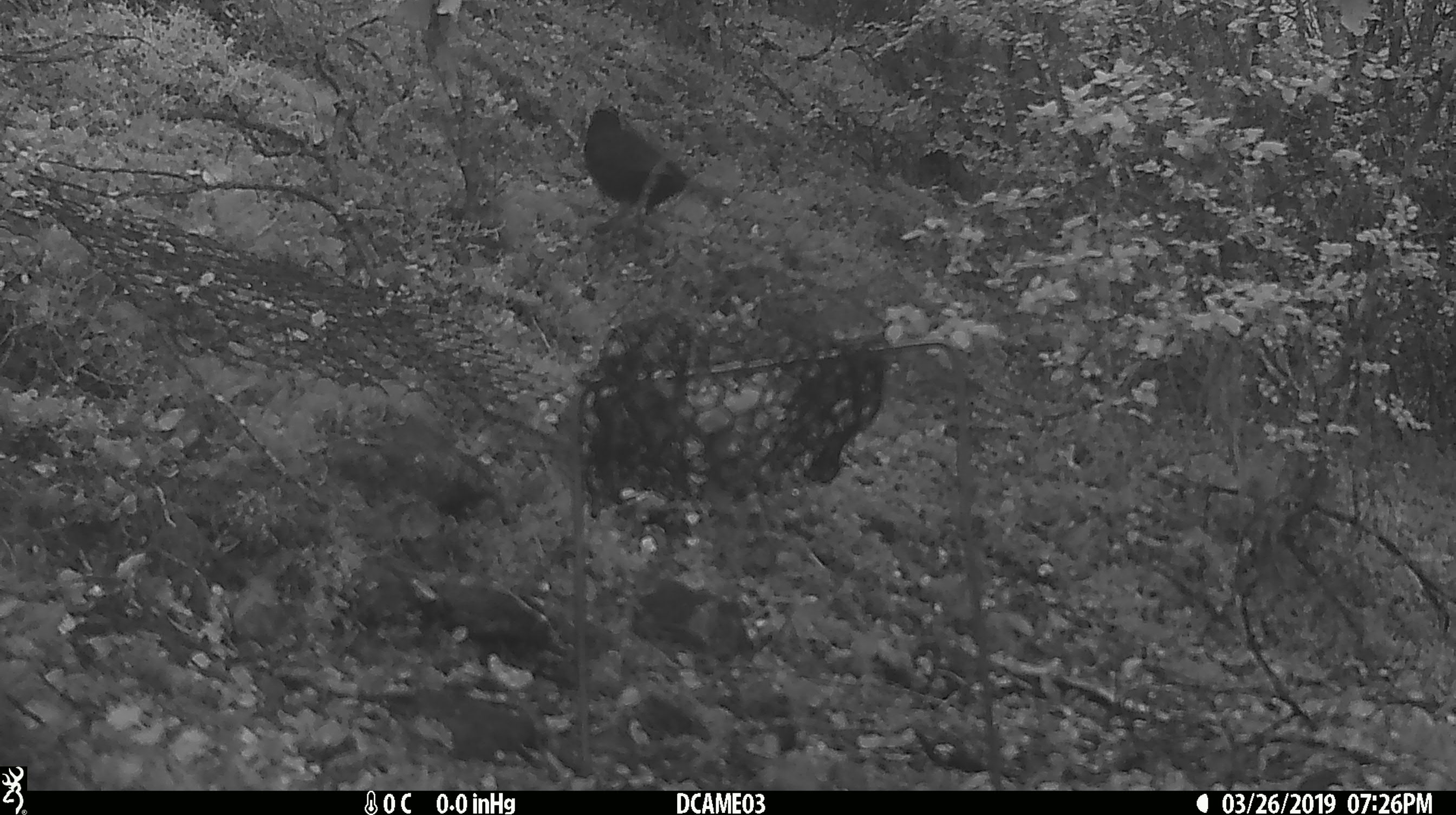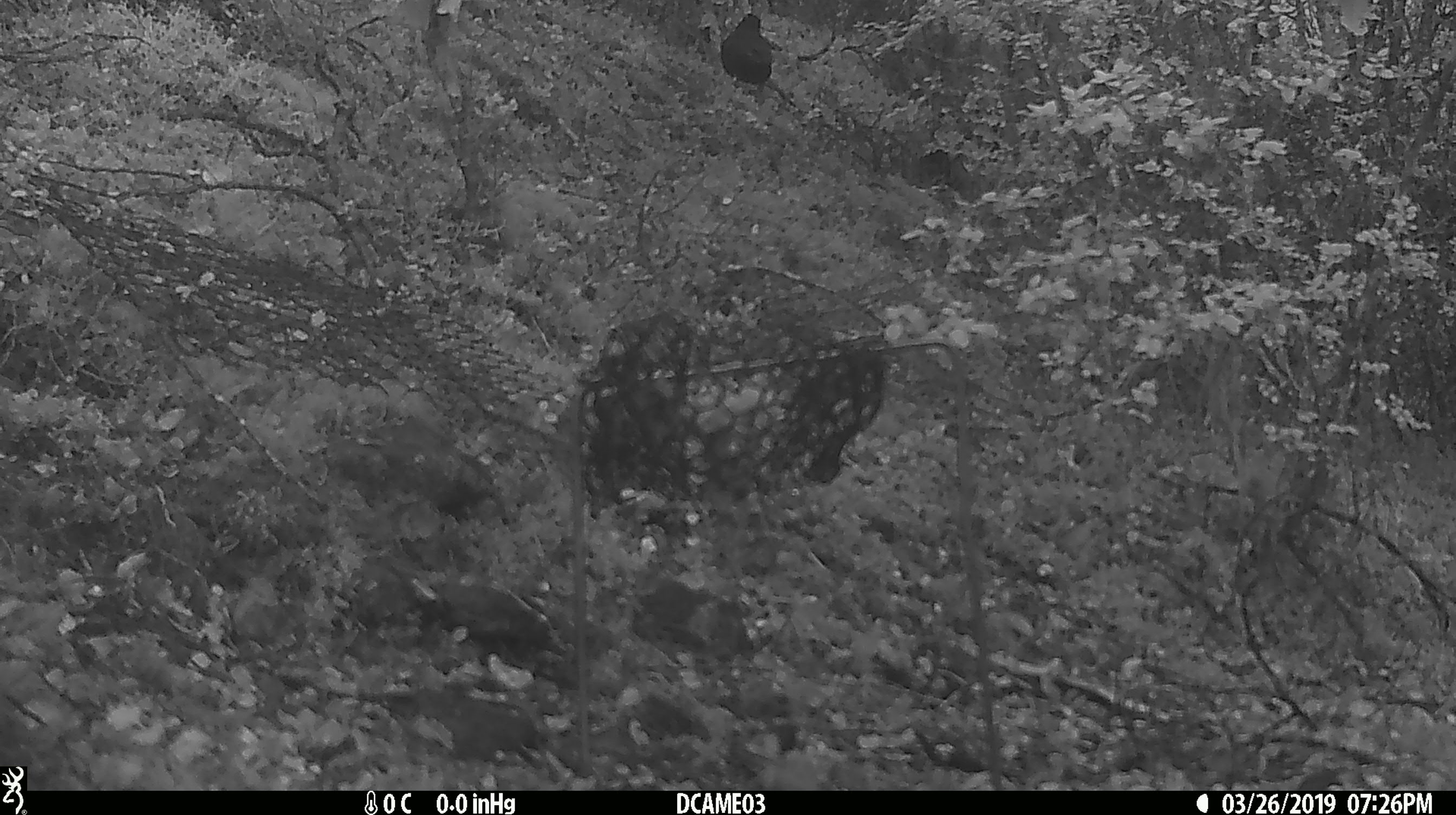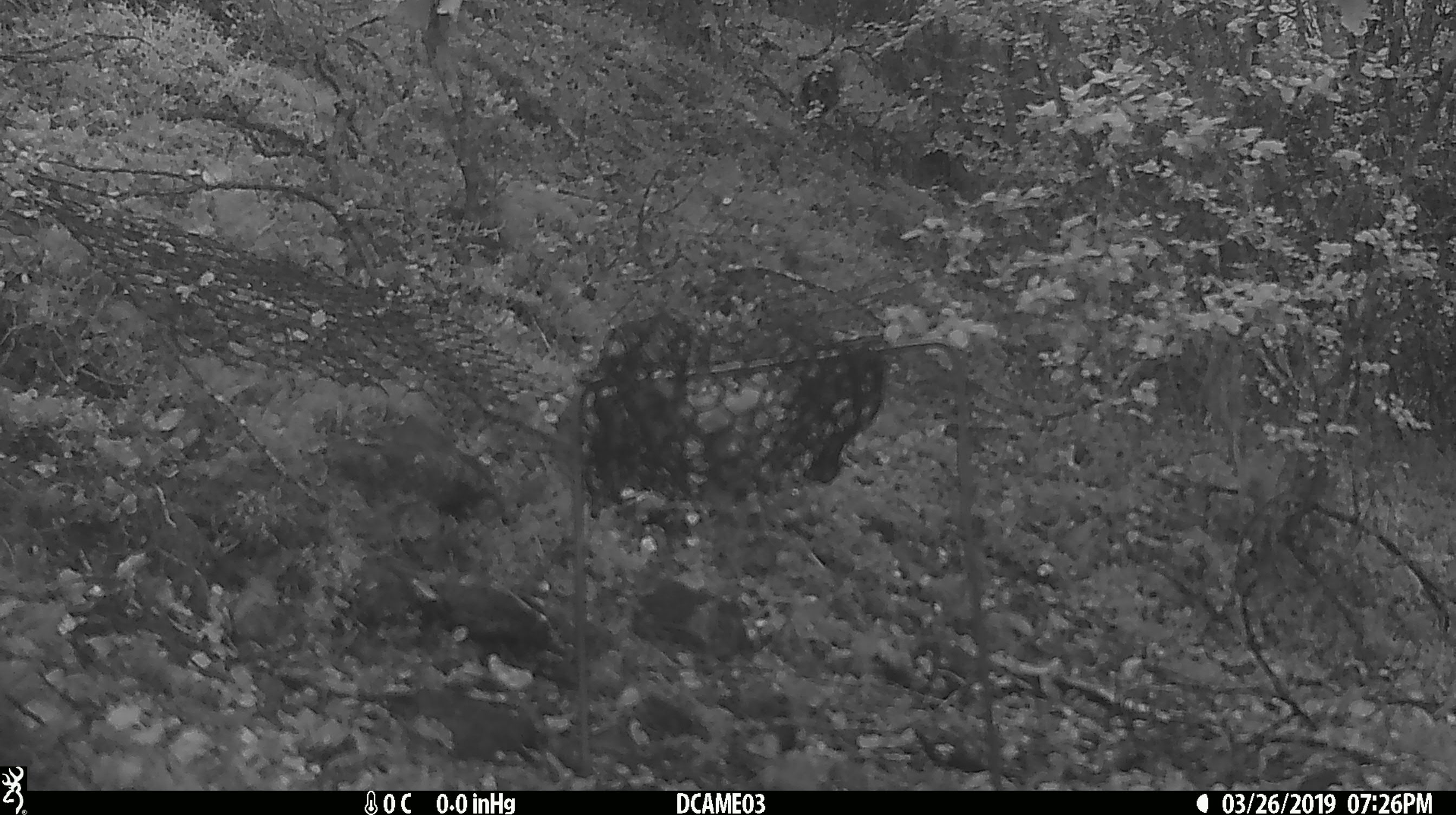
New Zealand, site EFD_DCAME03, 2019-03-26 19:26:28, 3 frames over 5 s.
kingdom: Animalia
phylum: Chordata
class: Aves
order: Passeriformes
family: Turdidae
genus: Turdus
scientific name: Turdus merula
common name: eurasian blackbird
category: blackbird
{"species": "blackbird (eurasian blackbird) (Turdus merula)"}